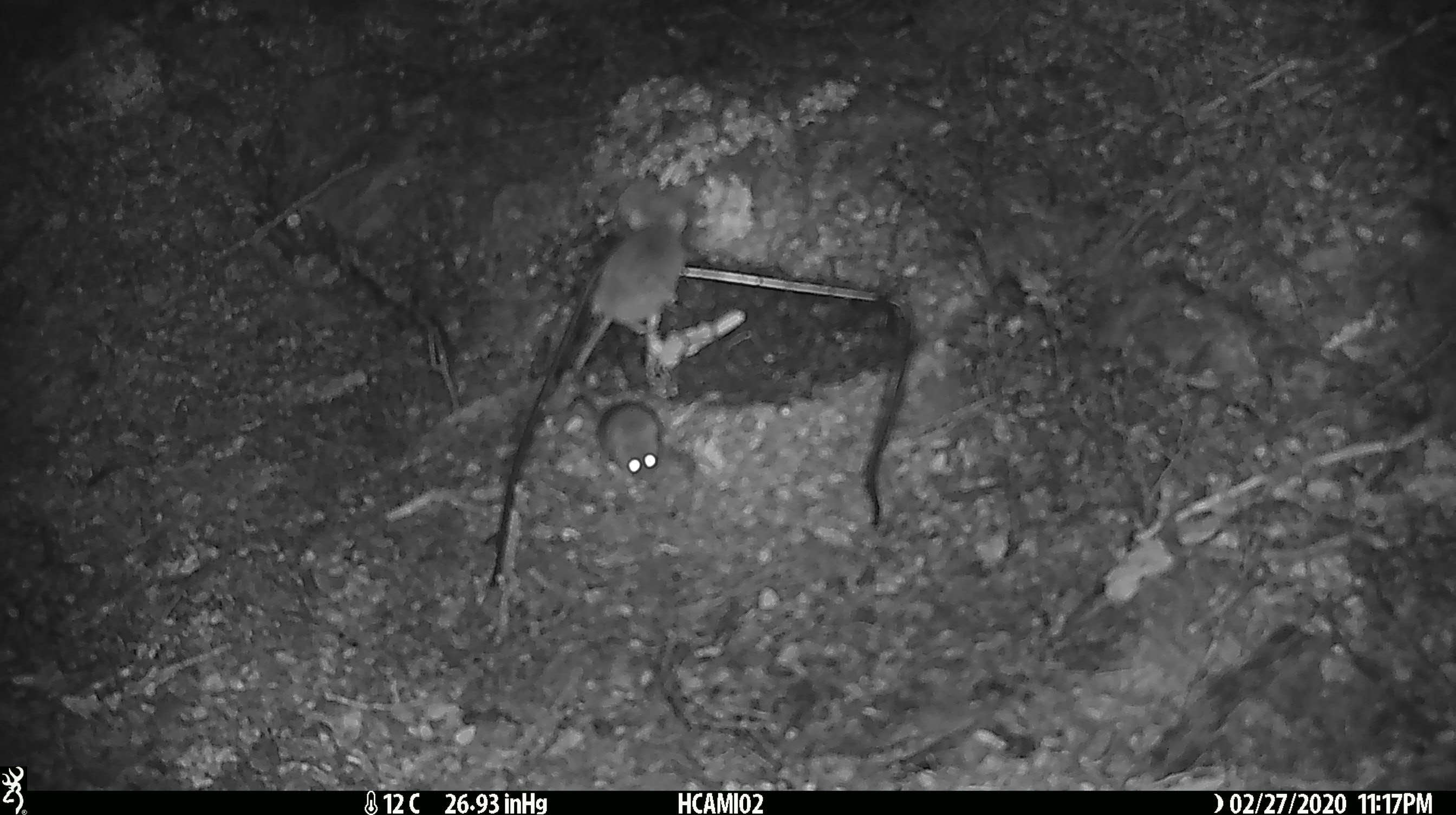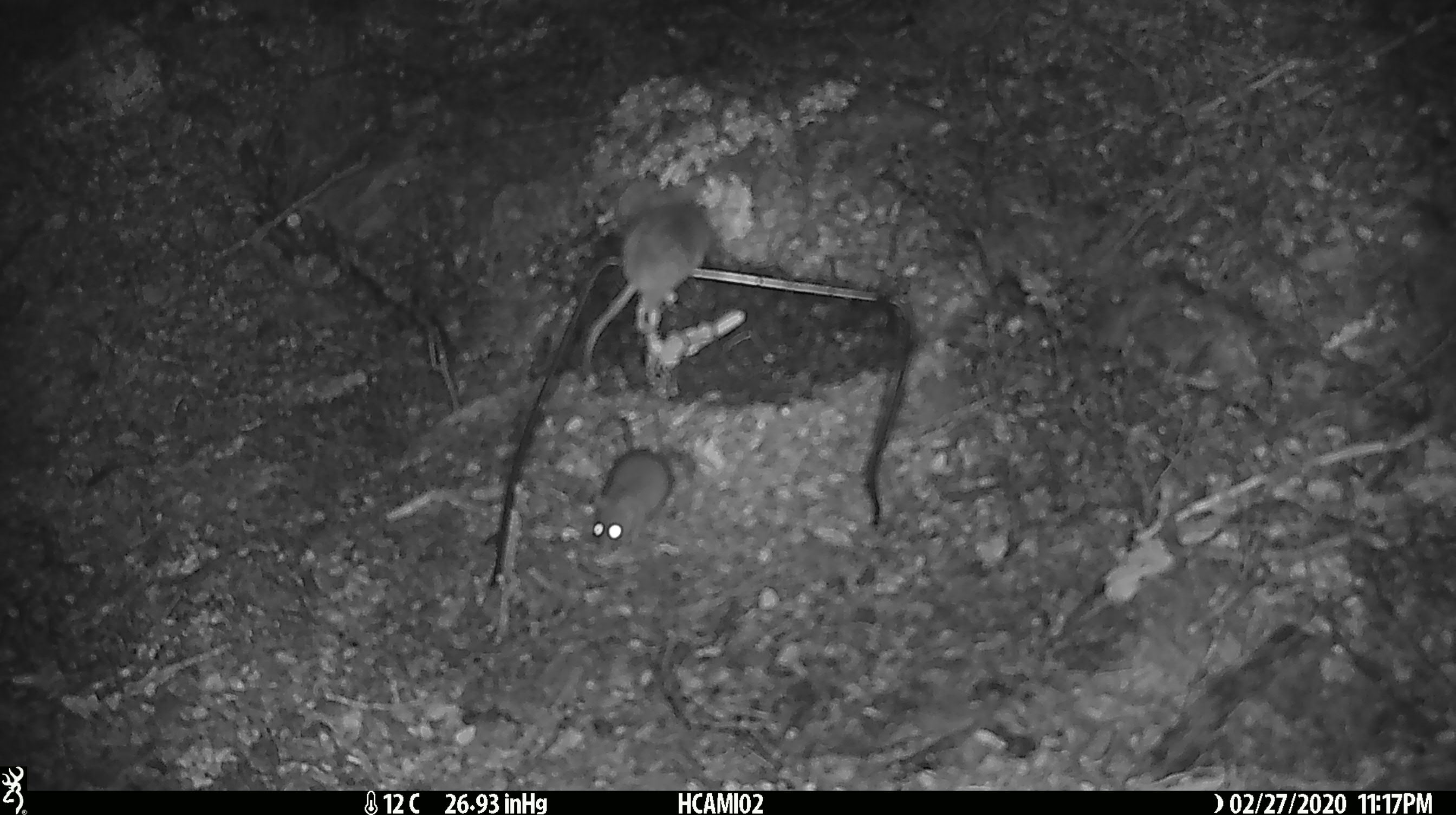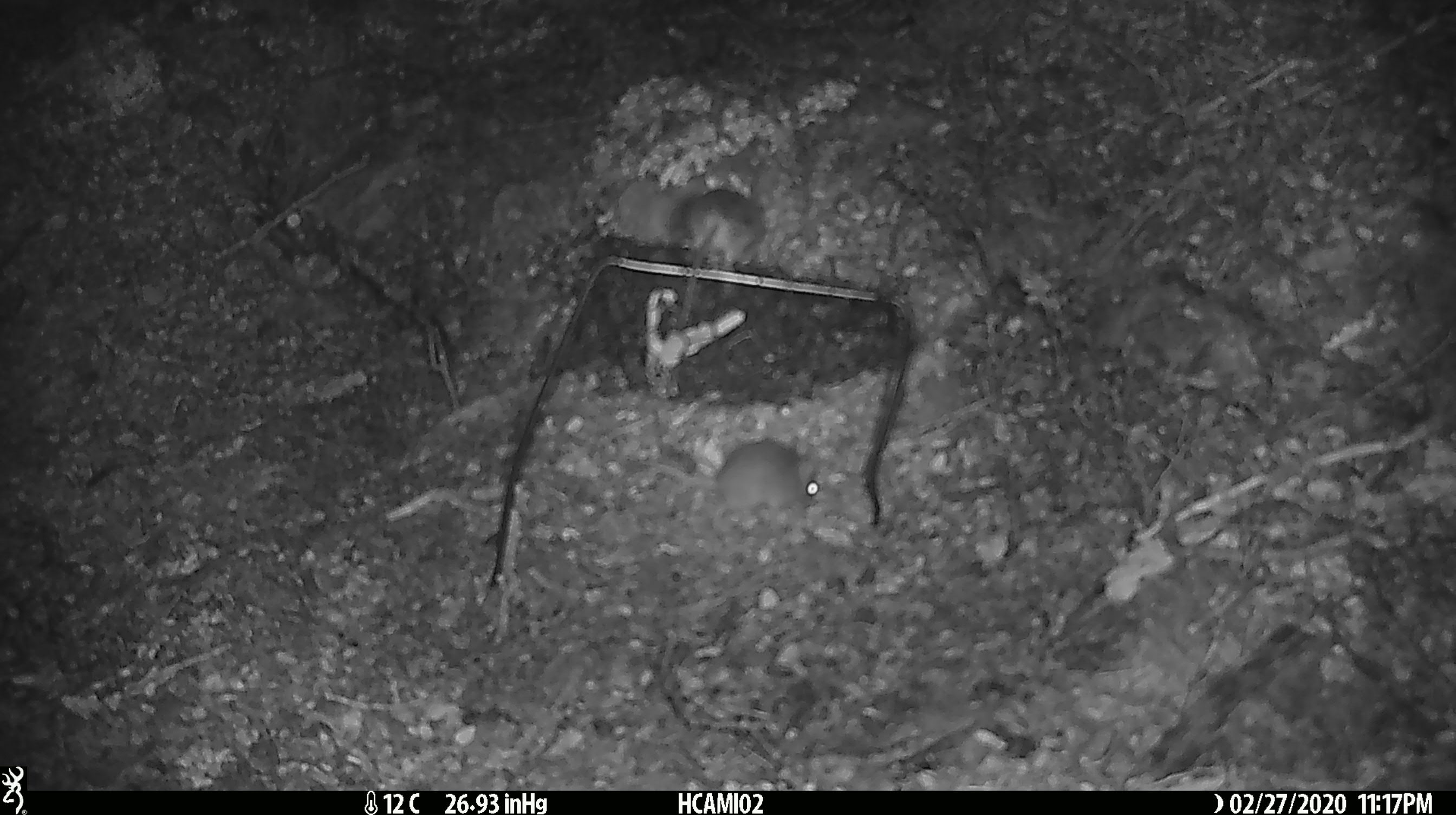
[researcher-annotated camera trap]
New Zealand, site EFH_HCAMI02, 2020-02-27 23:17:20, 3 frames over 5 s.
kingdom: Animalia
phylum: Chordata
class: Mammalia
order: Rodentia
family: Muridae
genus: Mus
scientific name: Mus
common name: mouse